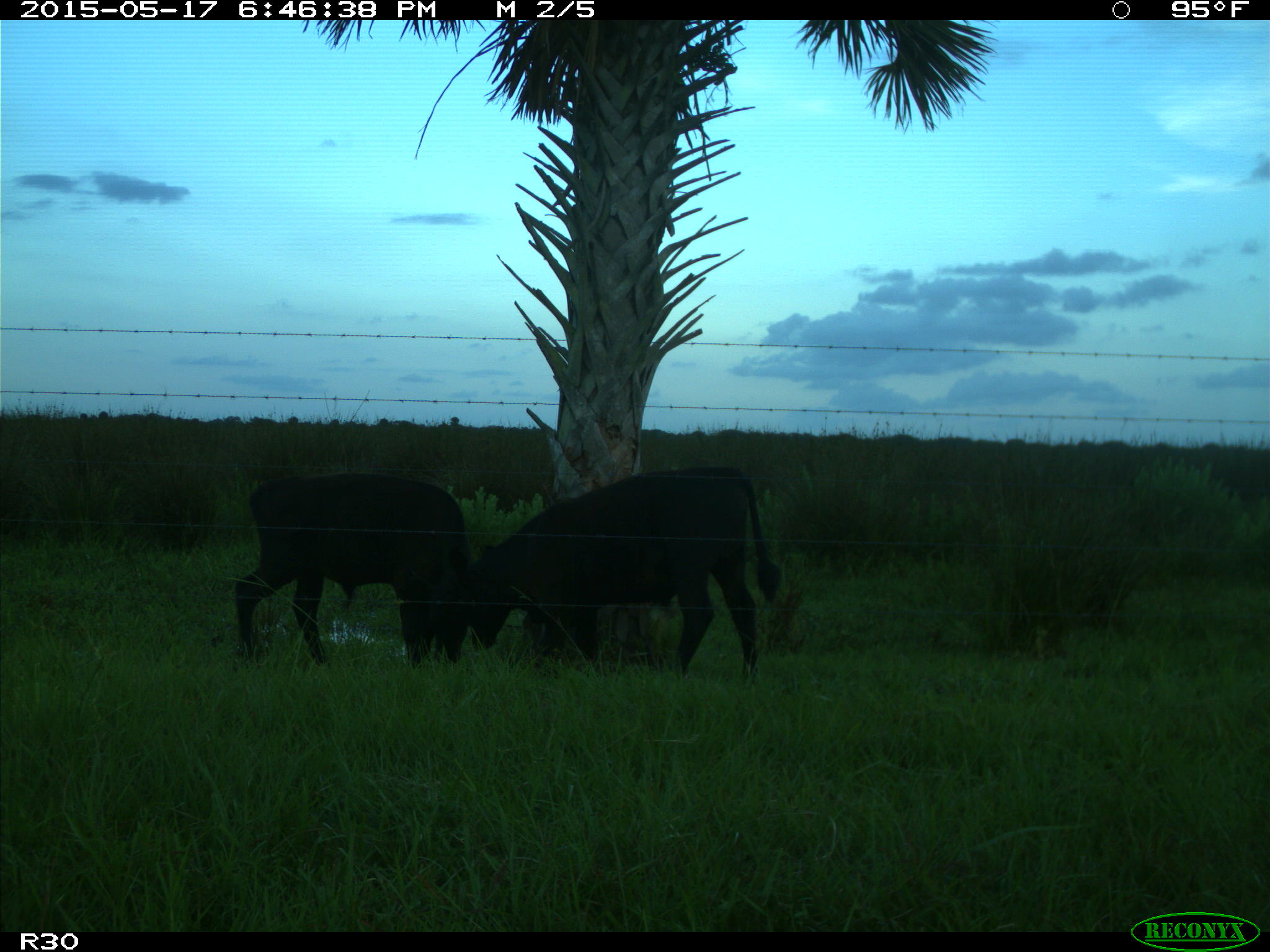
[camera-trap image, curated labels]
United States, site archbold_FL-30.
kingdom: Animalia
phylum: Chordata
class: Mammalia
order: Artiodactyla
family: Bovidae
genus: Bos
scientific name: Bos taurus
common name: domestic cow